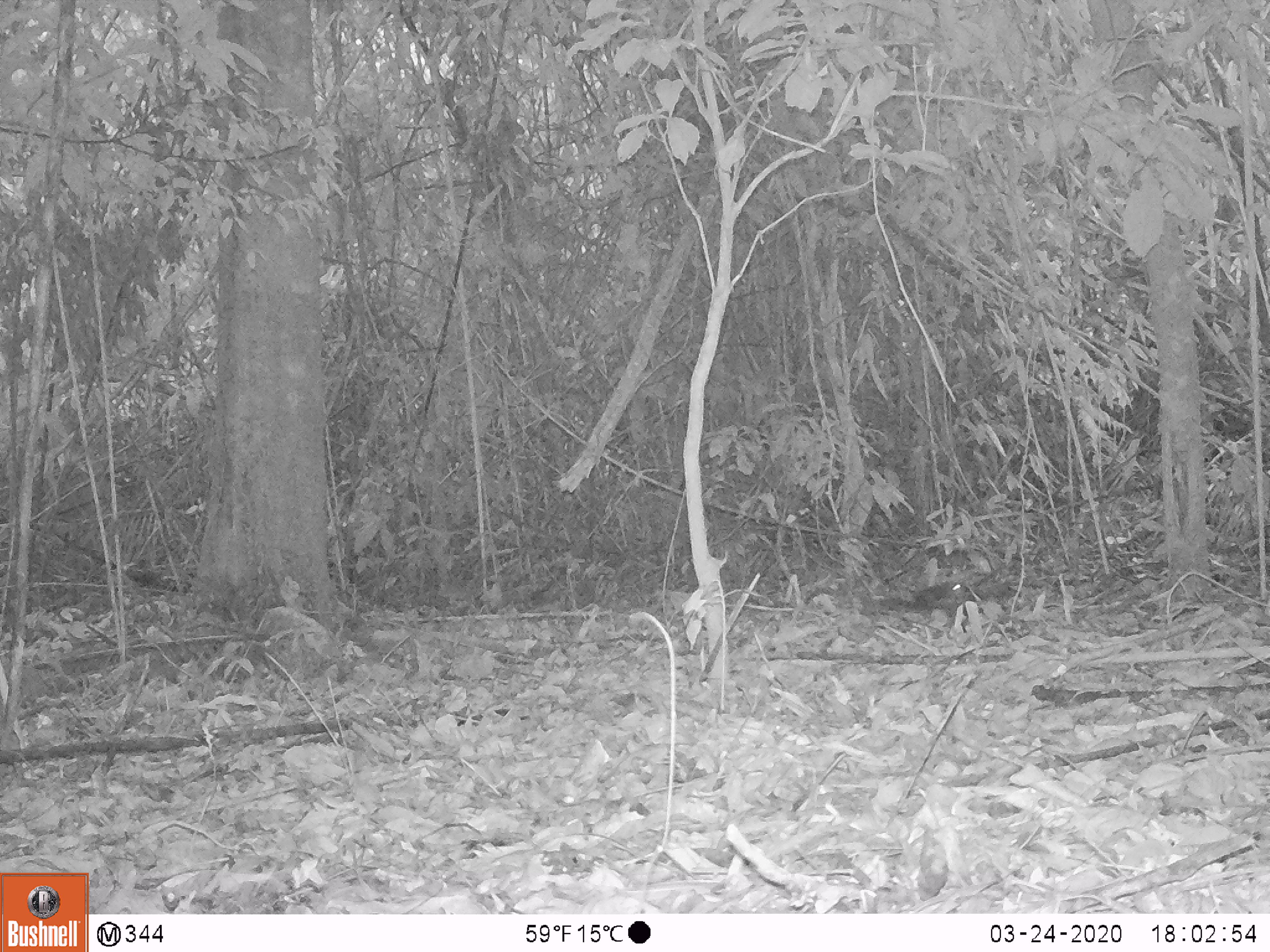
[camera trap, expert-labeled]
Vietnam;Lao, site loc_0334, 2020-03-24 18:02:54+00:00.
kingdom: Animalia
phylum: Chordata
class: Mammalia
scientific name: Mammalia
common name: mammal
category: unidentified small mammal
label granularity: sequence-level